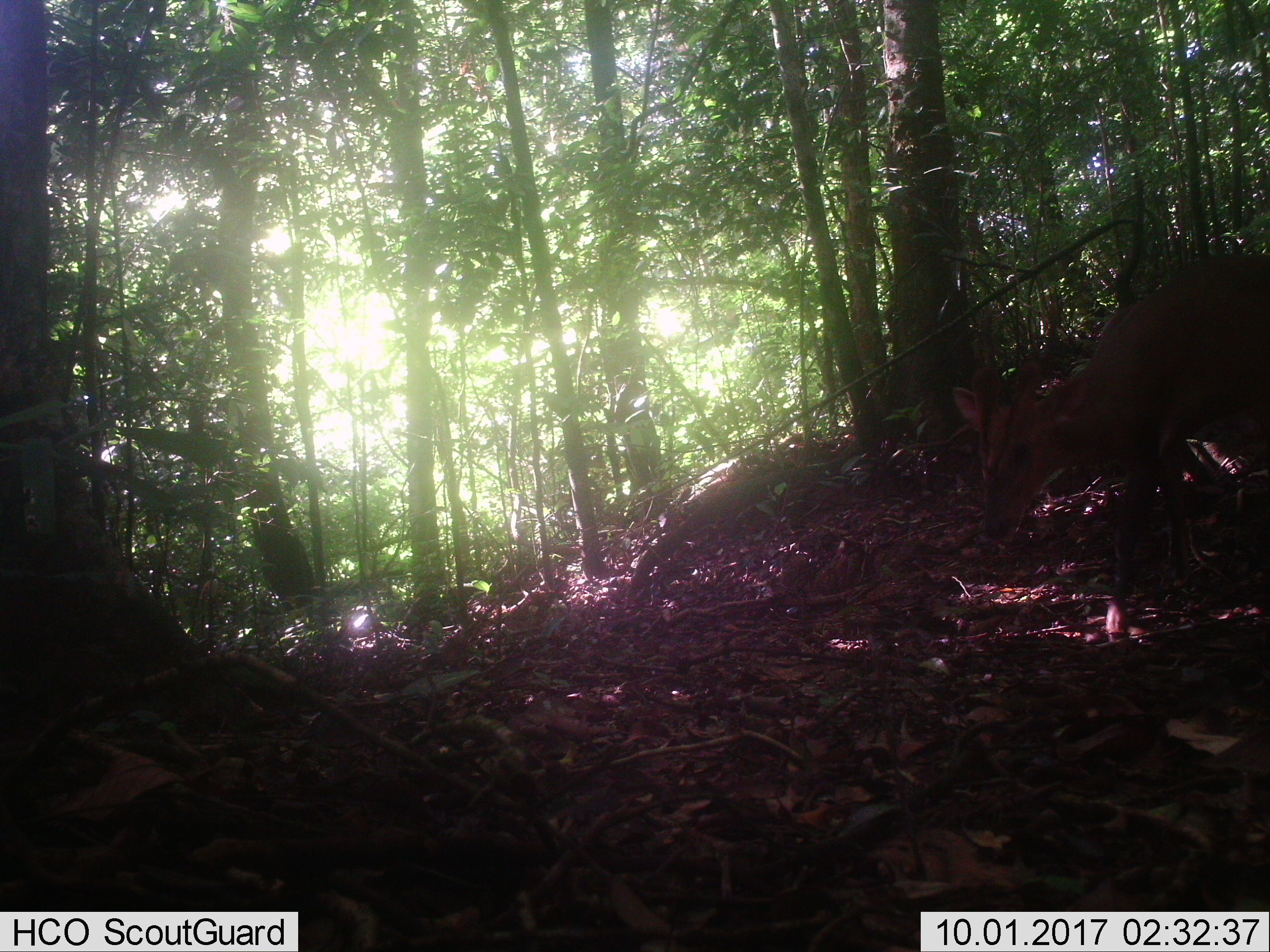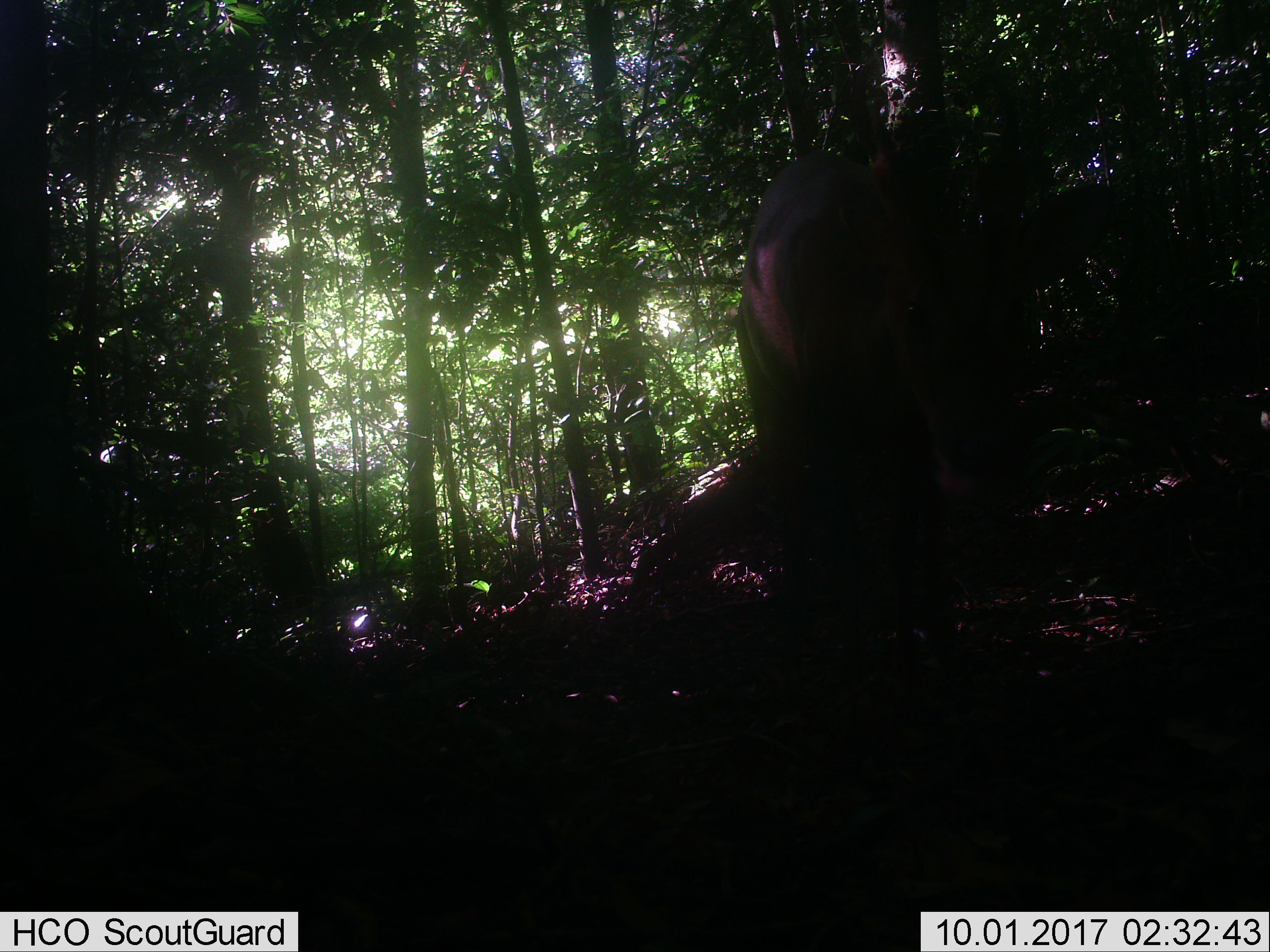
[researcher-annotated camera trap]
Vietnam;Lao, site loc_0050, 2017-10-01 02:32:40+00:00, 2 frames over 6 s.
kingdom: Animalia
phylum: Chordata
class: Mammalia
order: Artiodactyla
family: Cervidae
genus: Muntiacus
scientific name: Muntiacus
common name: muntjacs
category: unidentified muntjac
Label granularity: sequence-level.